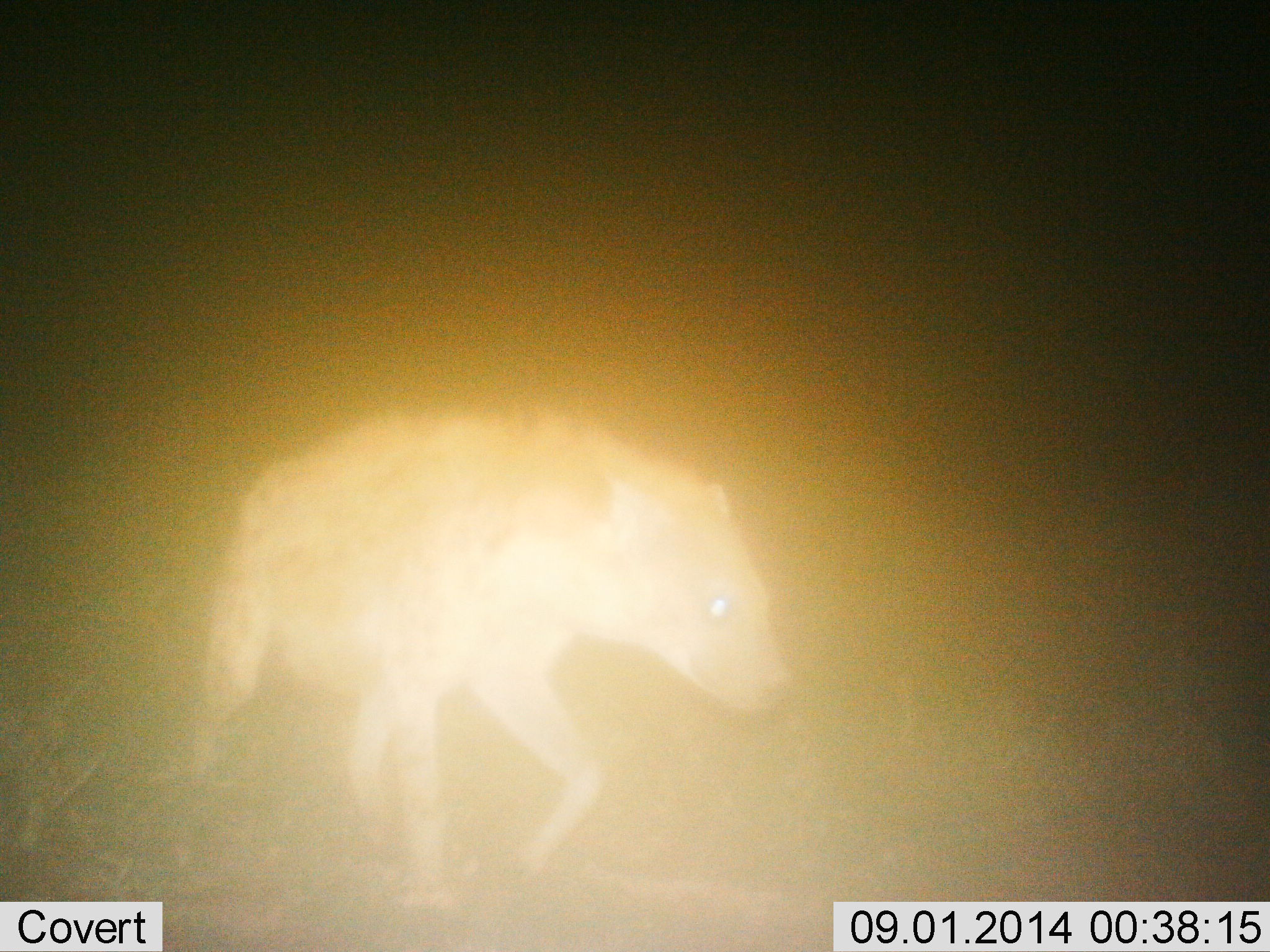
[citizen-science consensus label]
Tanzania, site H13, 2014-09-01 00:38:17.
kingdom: Animalia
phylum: Chordata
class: Mammalia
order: Carnivora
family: Hyaenidae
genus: Crocuta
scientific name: Crocuta crocuta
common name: spotted hyena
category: hyenaspotted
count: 1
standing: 10%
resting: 0%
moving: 90%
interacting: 0%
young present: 0%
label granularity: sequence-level